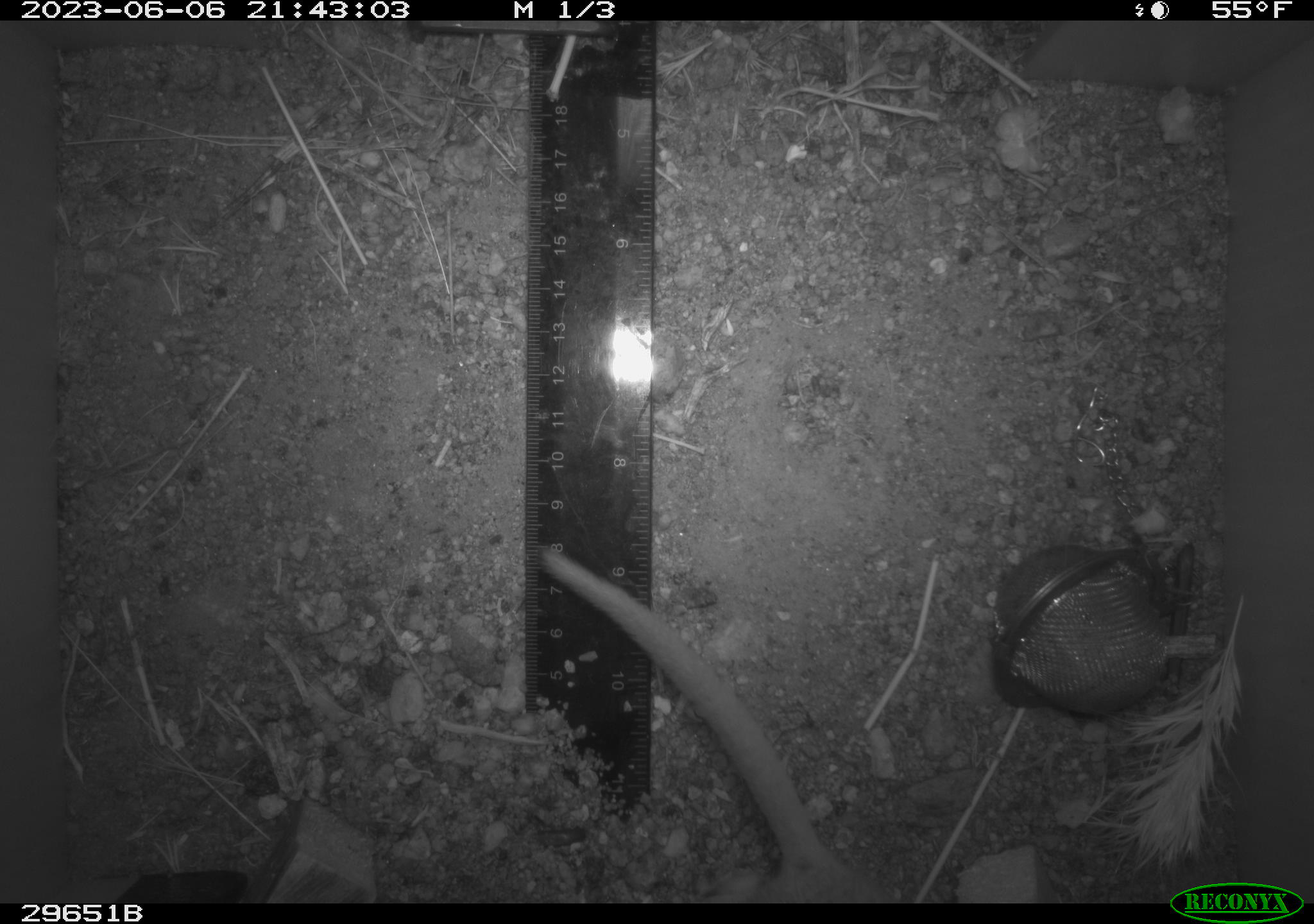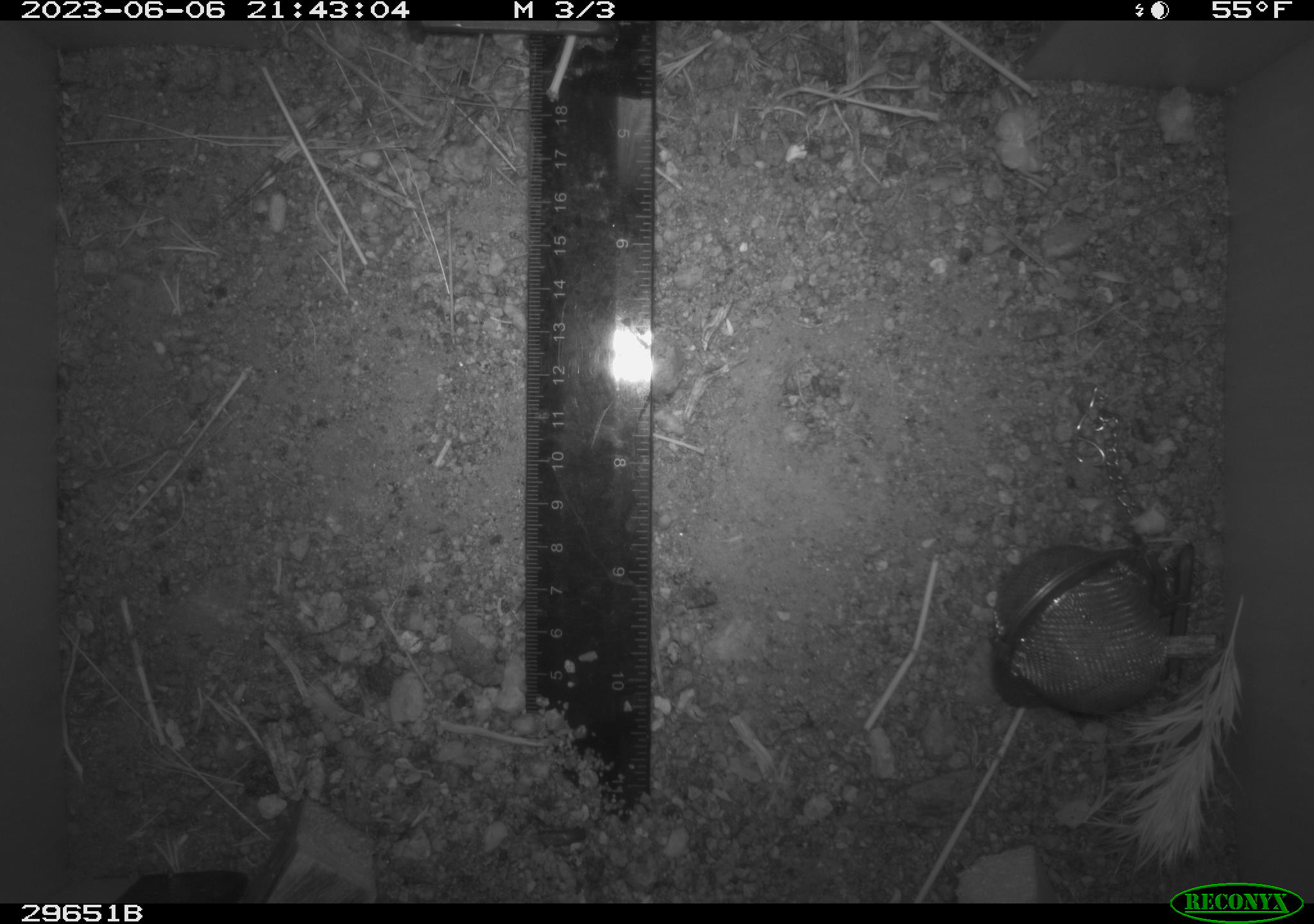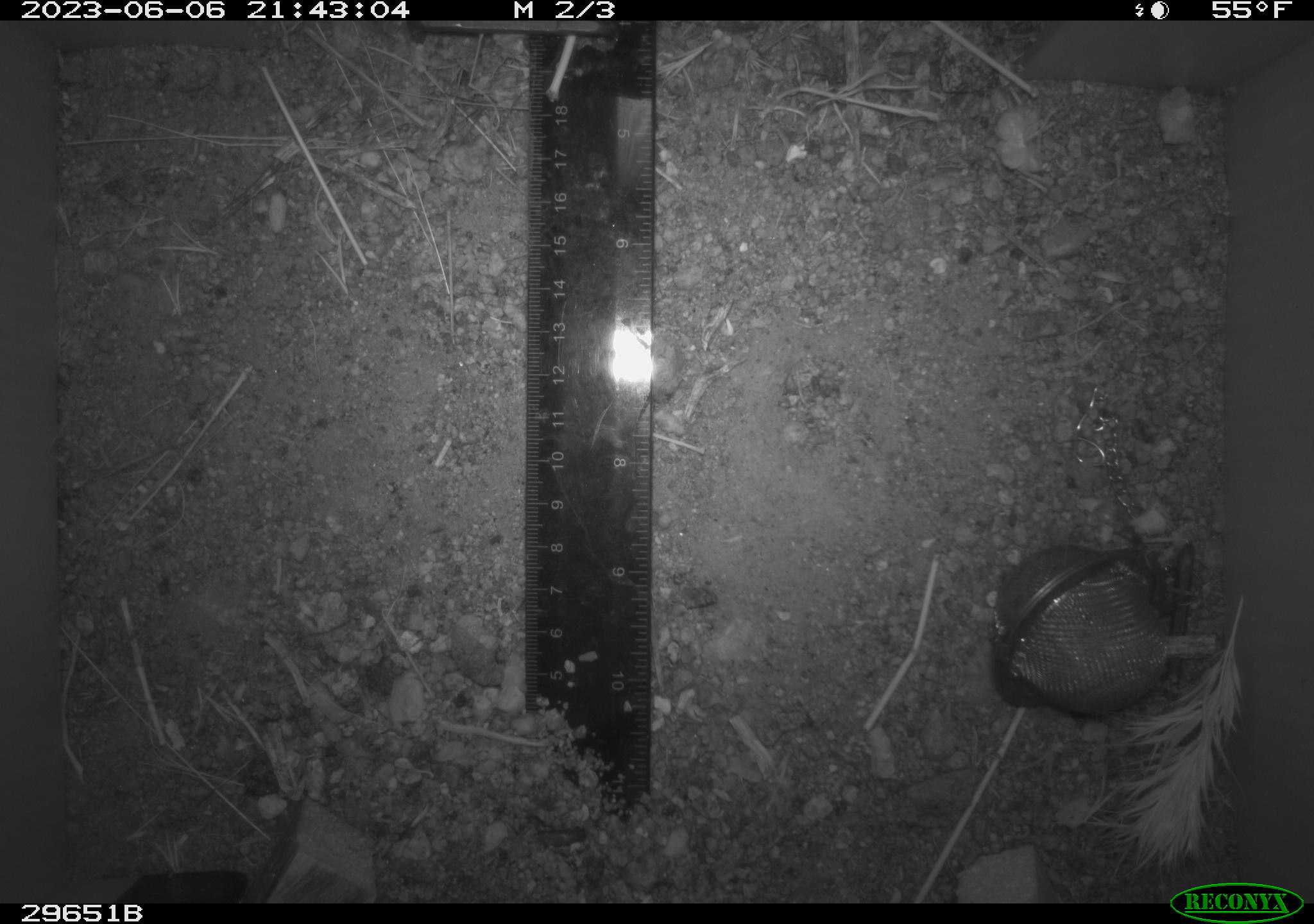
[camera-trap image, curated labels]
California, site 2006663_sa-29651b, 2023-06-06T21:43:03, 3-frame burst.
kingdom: Animalia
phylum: Chordata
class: Mammalia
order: Rodentia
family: Cricetidae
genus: Neotoma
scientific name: Neotoma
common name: pack rat or woodrat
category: neotoma species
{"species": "neotoma species (pack rat or woodrat) (Neotoma)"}